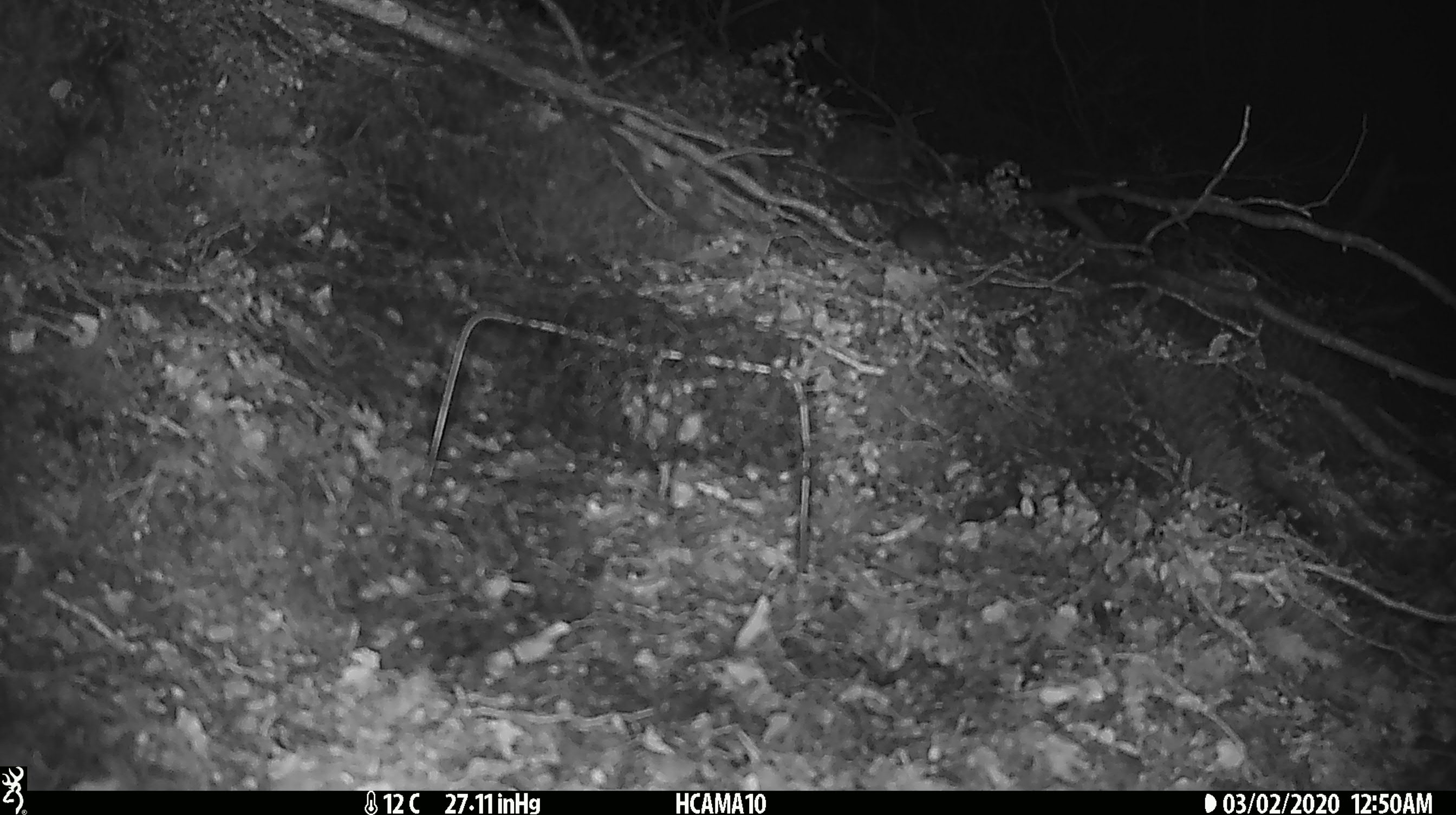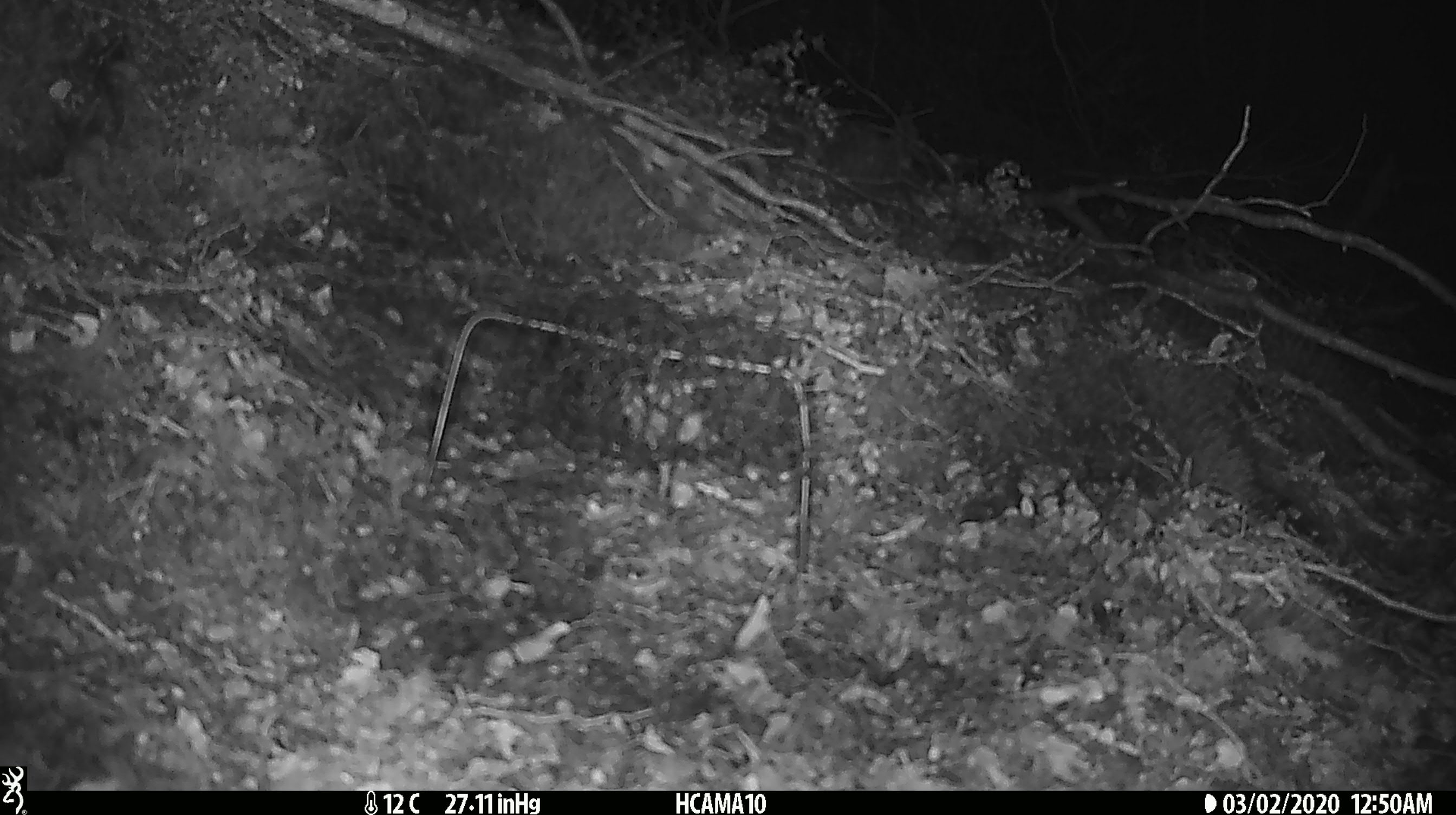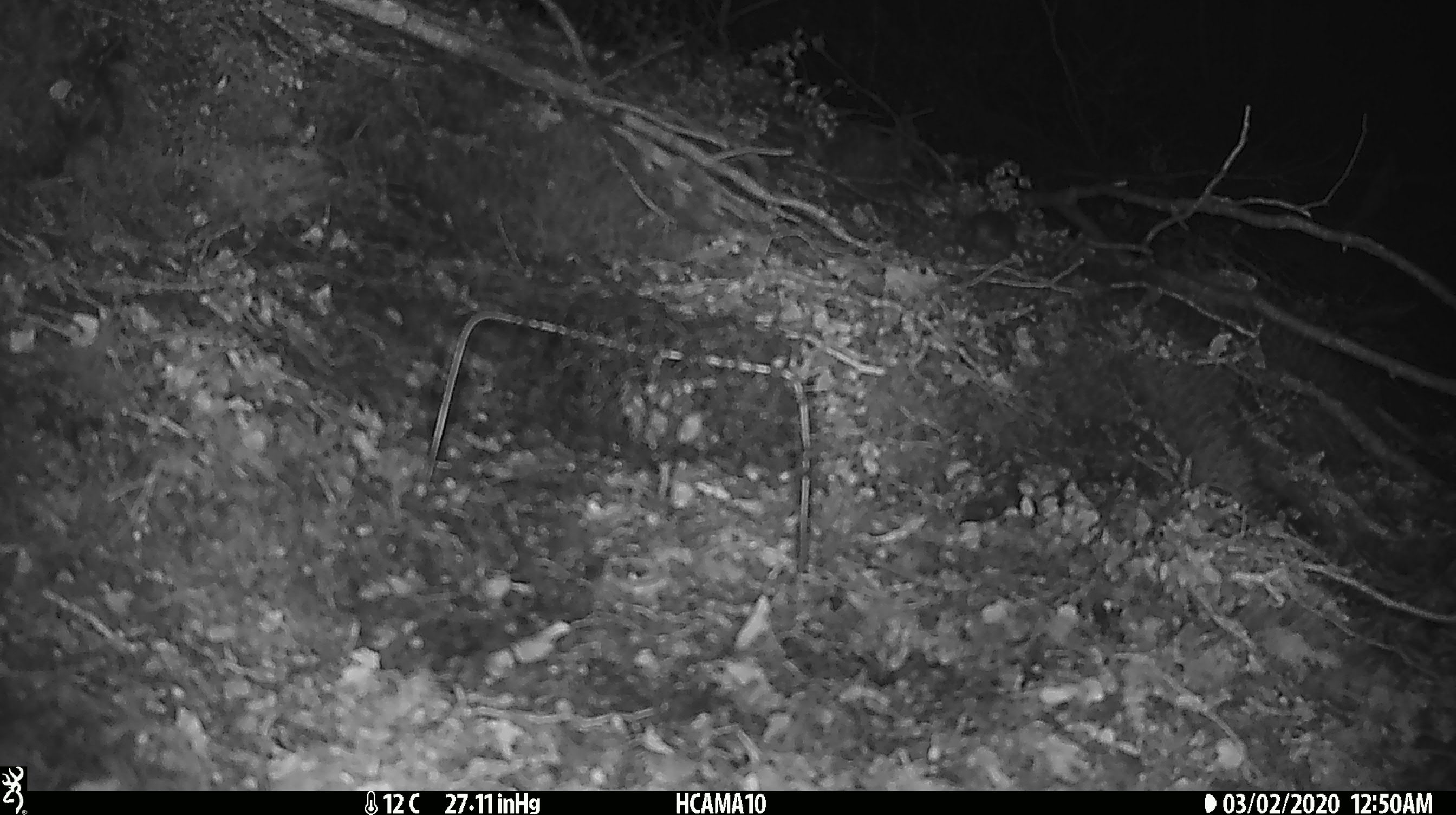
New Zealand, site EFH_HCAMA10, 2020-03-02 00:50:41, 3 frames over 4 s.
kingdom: Animalia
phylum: Chordata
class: Mammalia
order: Rodentia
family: Muridae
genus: Mus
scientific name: Mus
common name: mouse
Mouse (Mus).